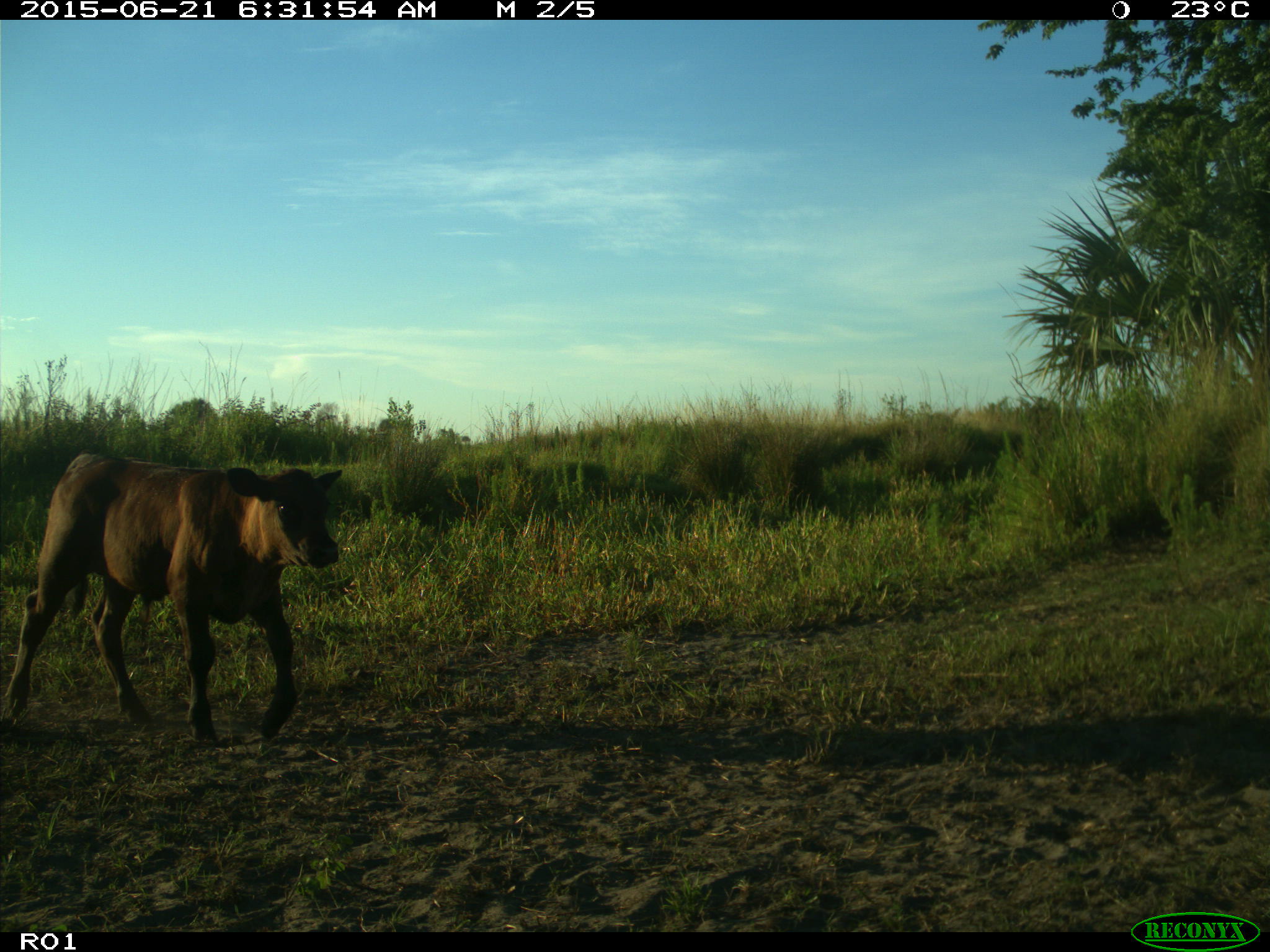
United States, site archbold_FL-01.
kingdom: Animalia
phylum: Chordata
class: Mammalia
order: Artiodactyla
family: Bovidae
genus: Bos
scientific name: Bos taurus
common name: domestic cow